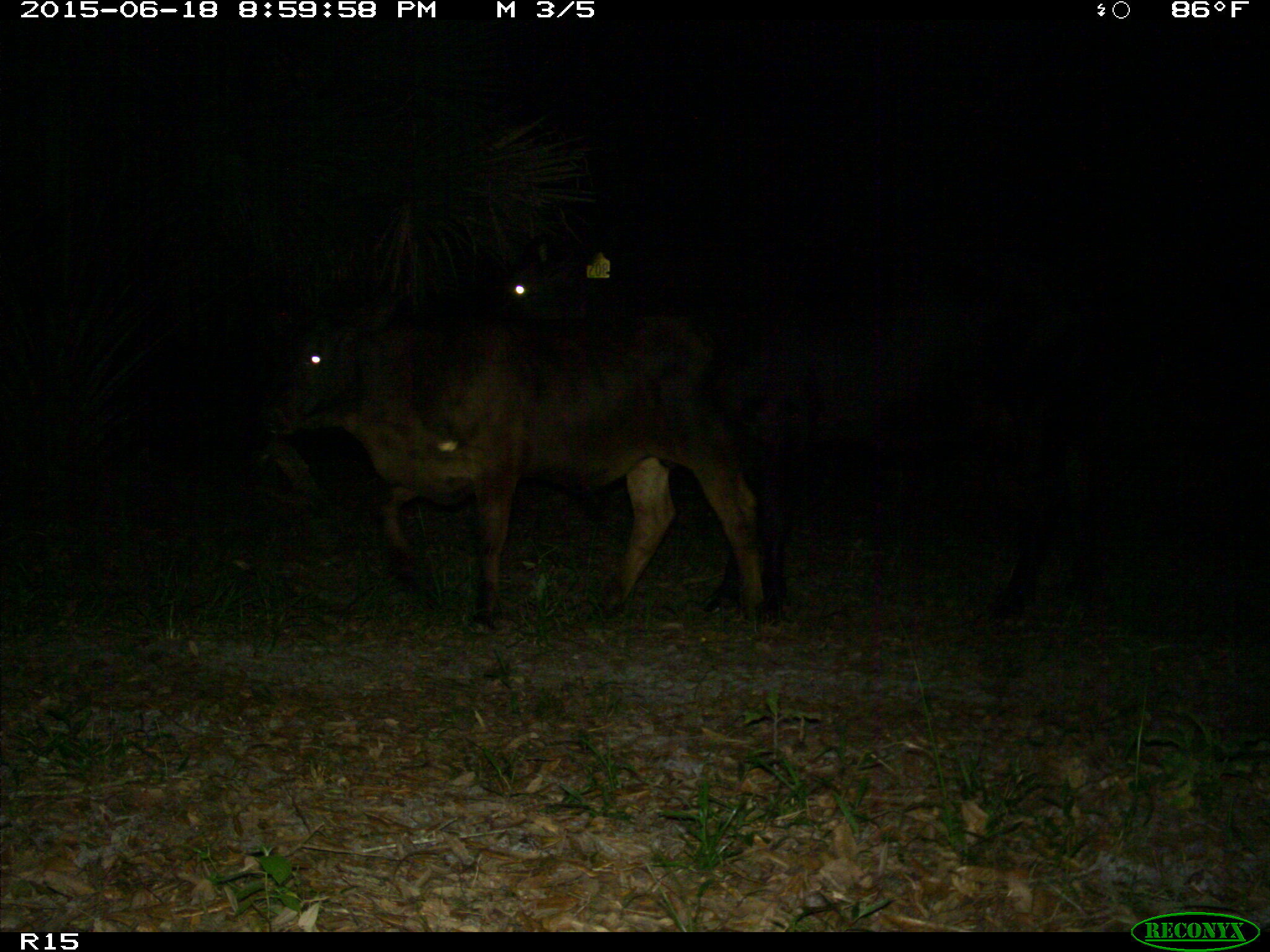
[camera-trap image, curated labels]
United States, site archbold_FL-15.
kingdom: Animalia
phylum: Chordata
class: Mammalia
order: Artiodactyla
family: Bovidae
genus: Bos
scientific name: Bos taurus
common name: domestic cow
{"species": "Bos taurus (domestic cow)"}